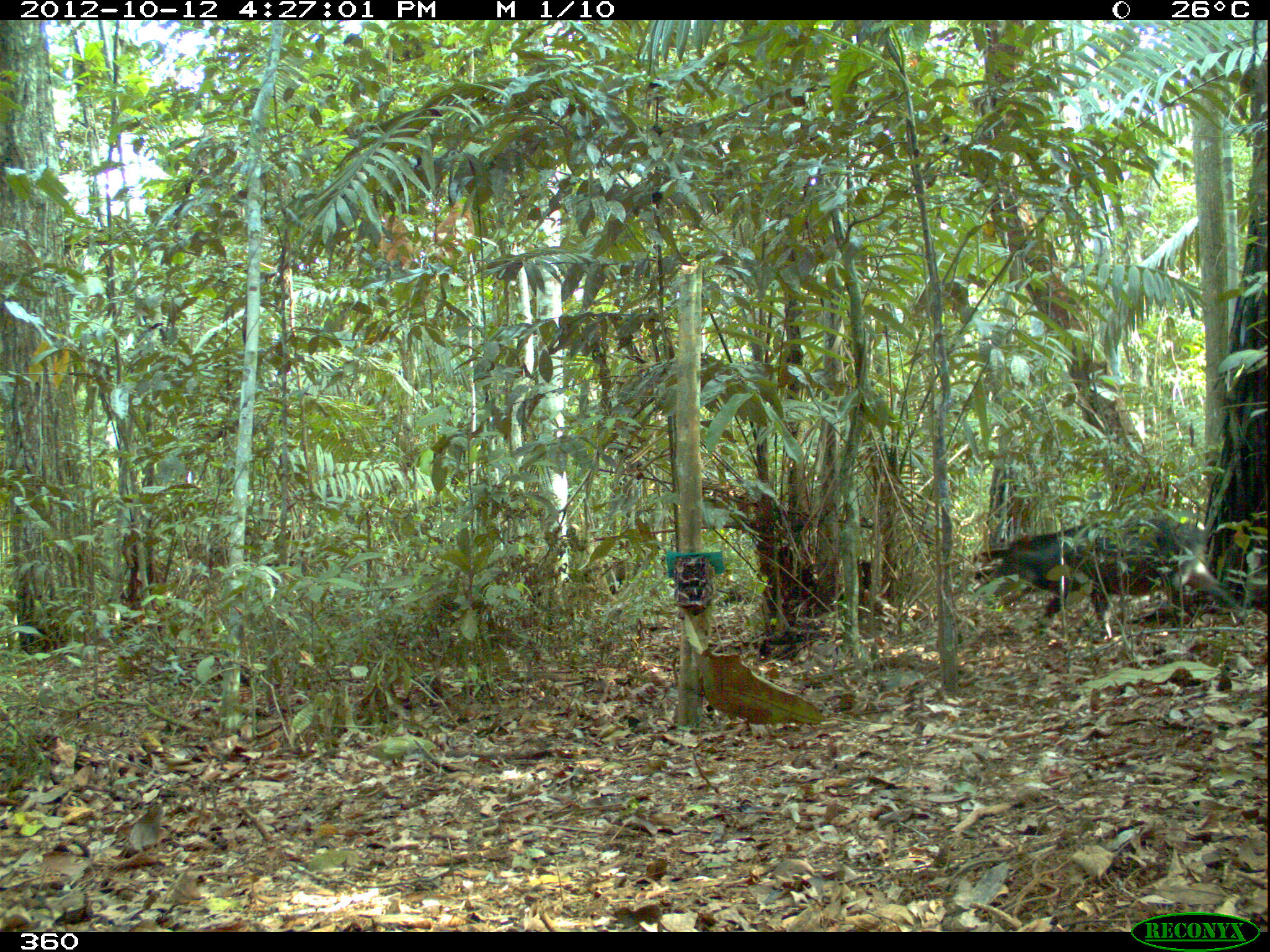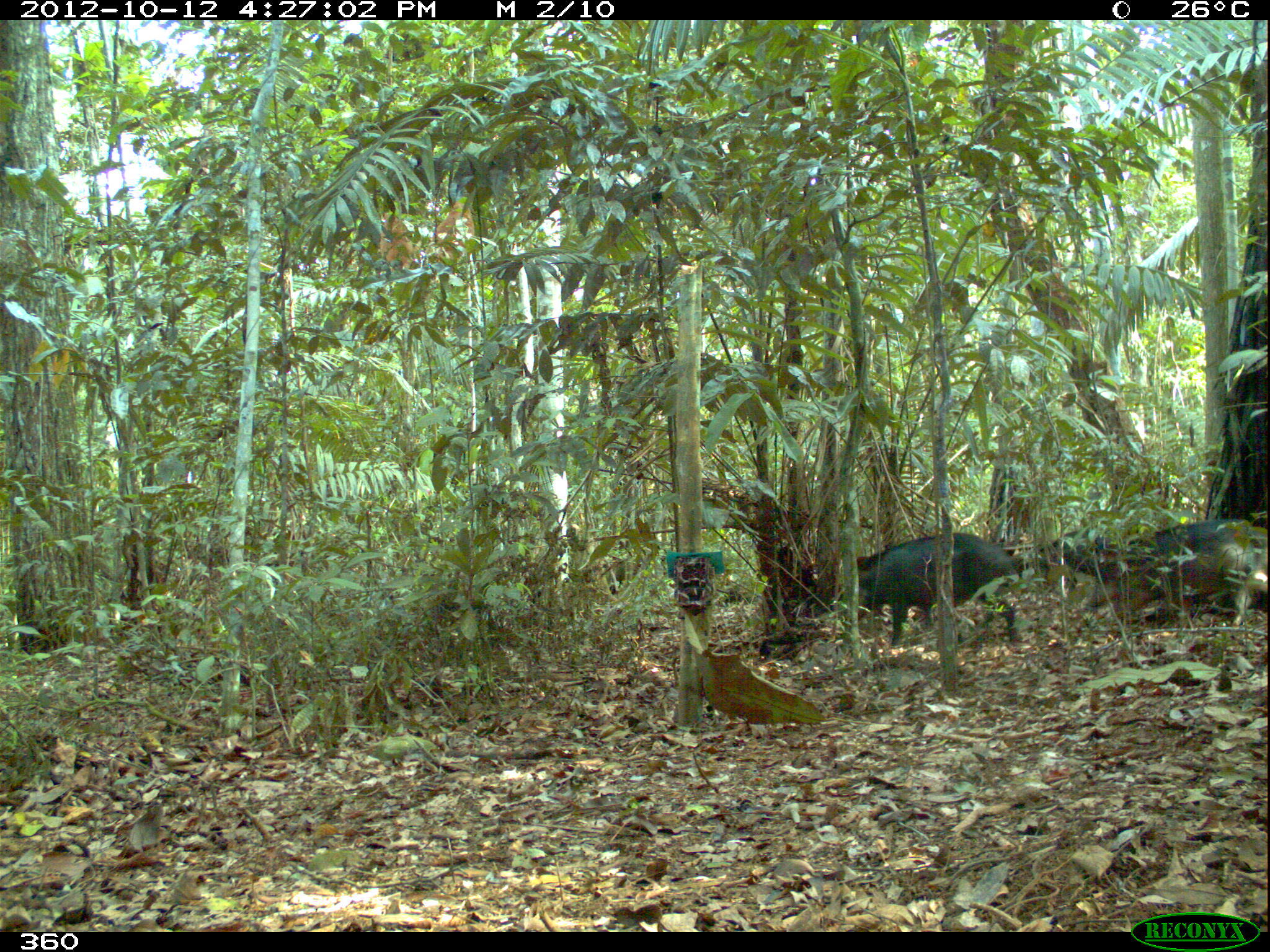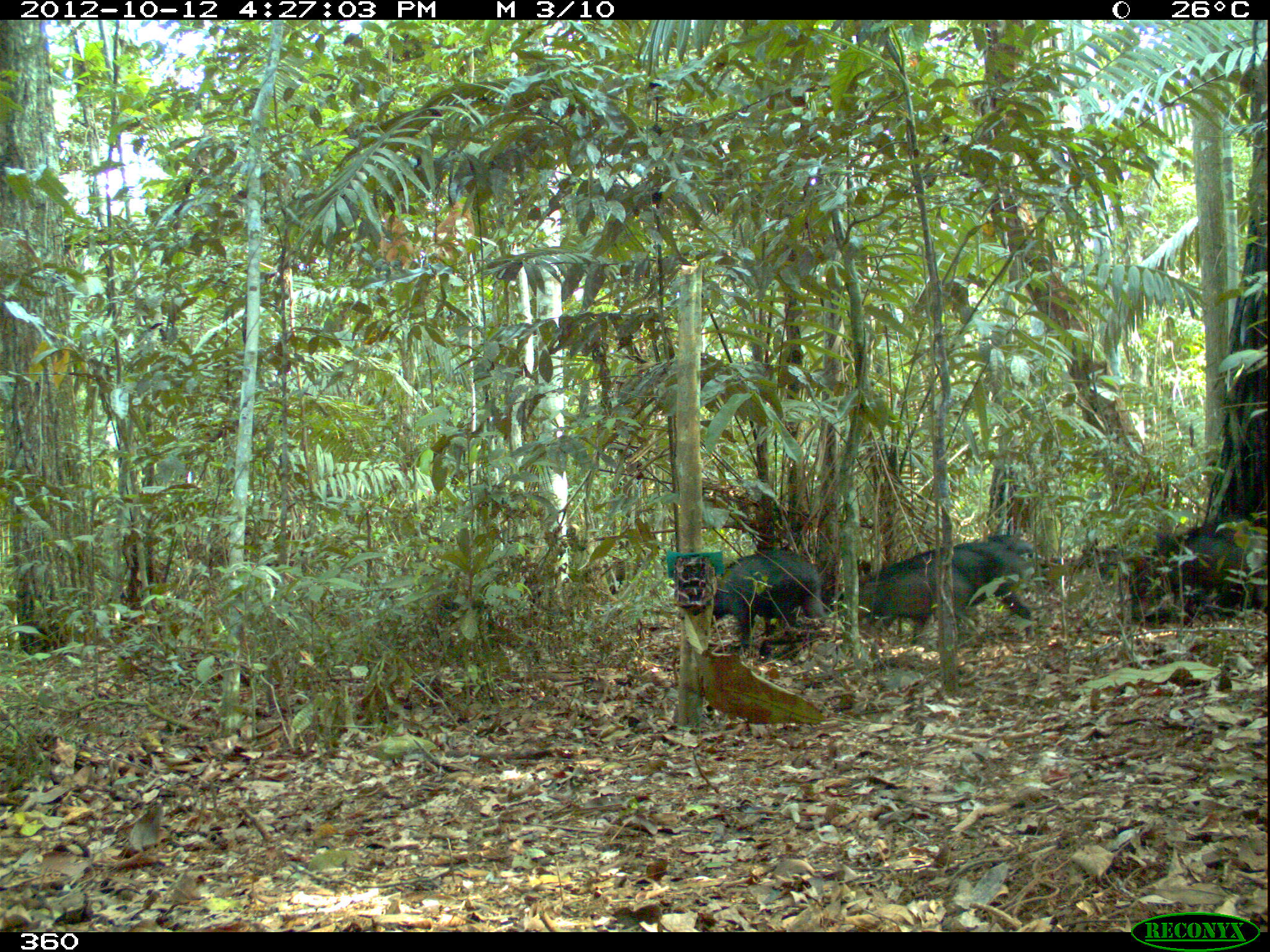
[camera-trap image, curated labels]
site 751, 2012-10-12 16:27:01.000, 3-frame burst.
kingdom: Animalia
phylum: Chordata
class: Mammalia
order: Artiodactyla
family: Tayassuidae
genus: Tayassu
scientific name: Tayassu pecari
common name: white-lipped peccary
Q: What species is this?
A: Tayassu pecari (white-lipped peccary).